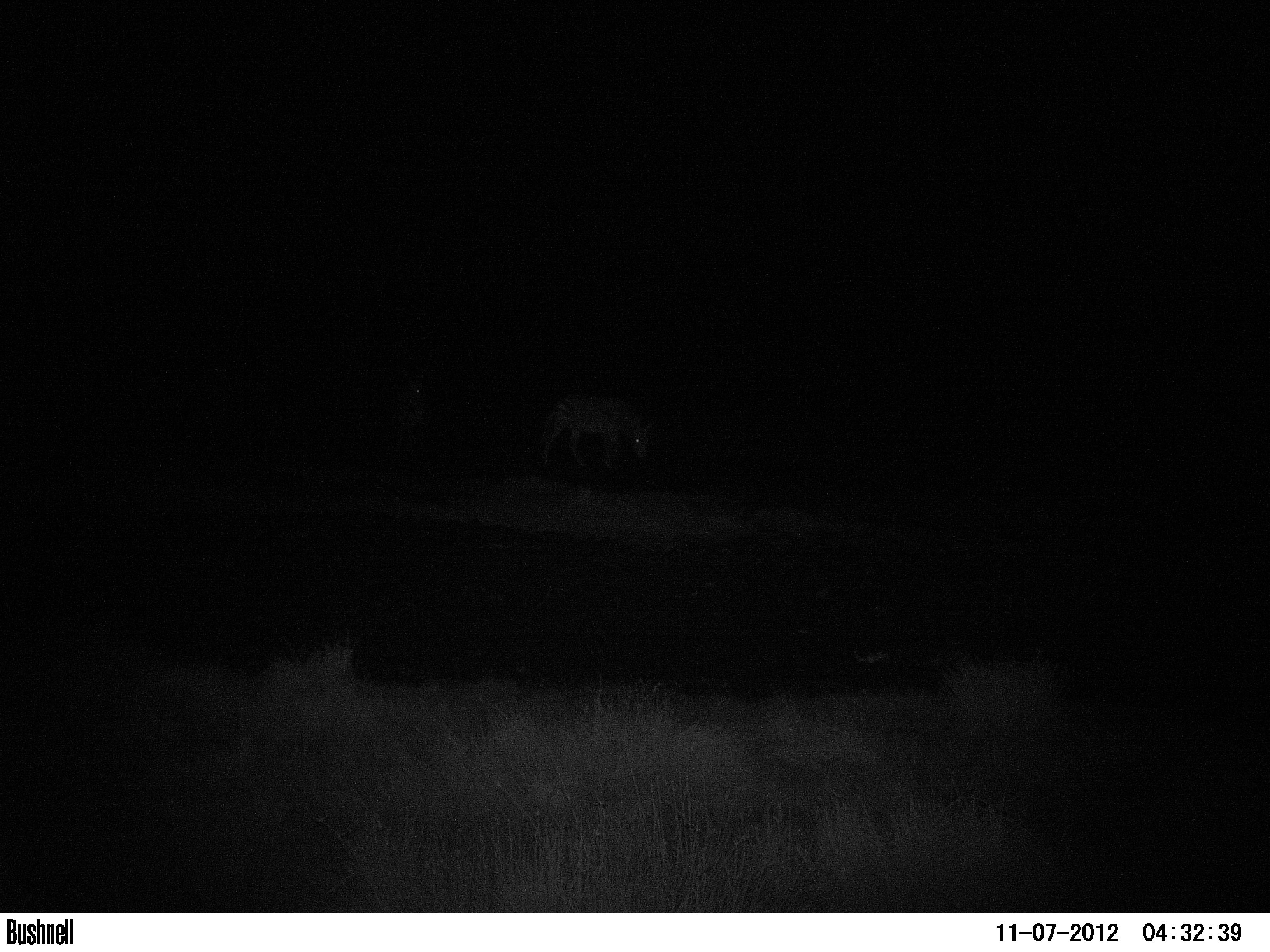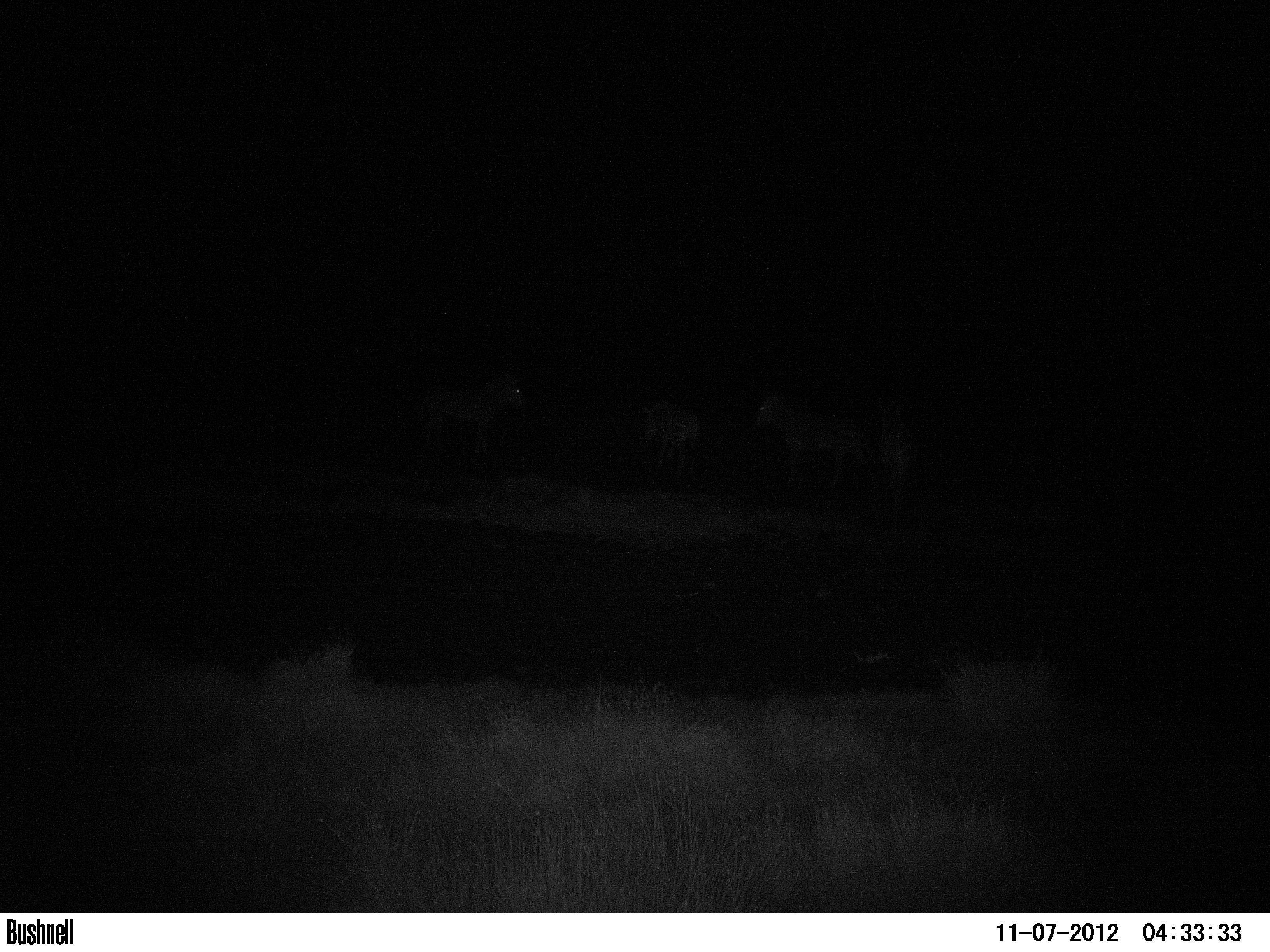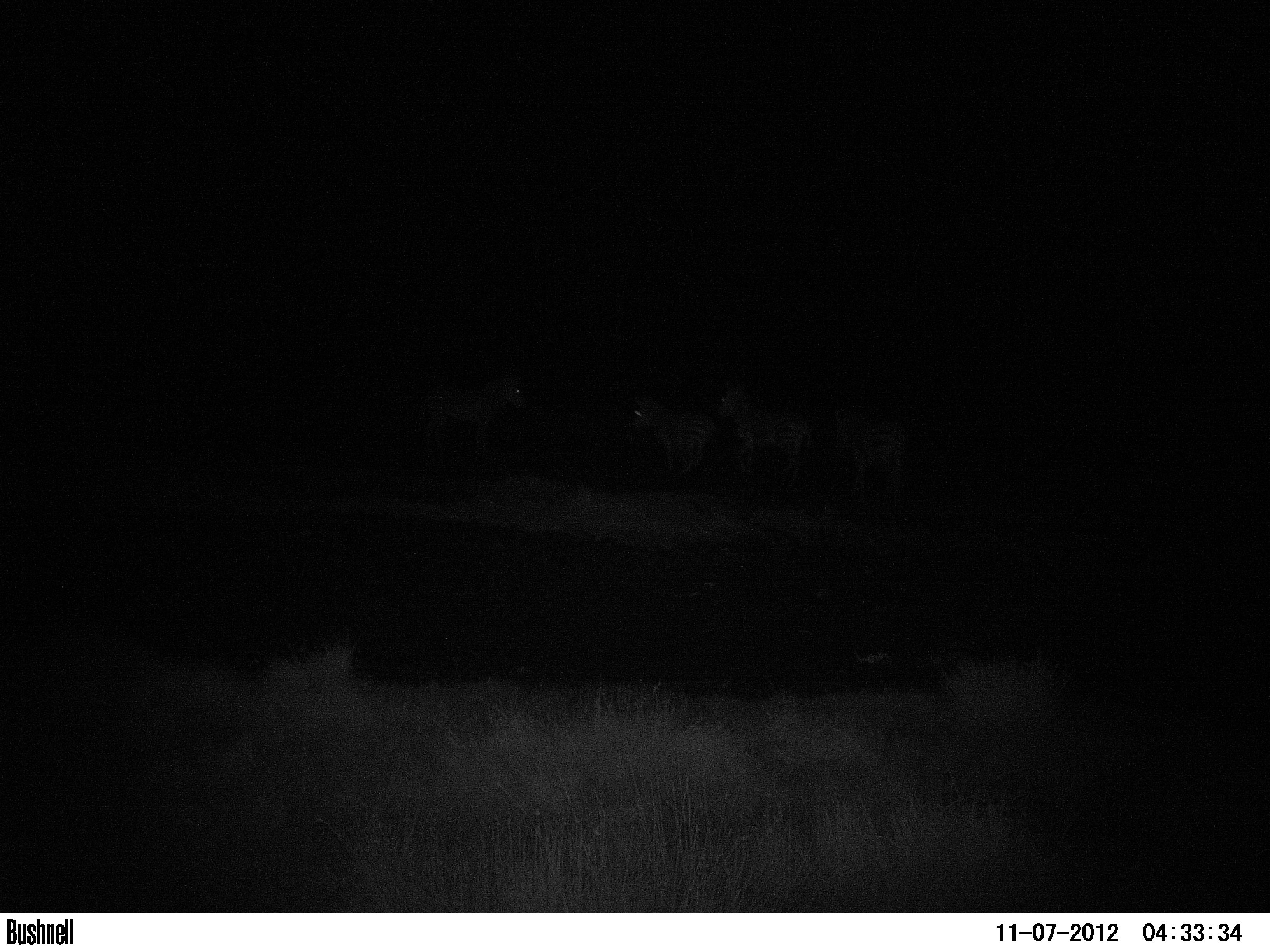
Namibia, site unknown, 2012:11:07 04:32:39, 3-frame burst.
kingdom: Animalia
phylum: Chordata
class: Mammalia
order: Perissodactyla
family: Equidae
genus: Equus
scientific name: Equus zebra hartmannae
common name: hartmann's mountain zebra